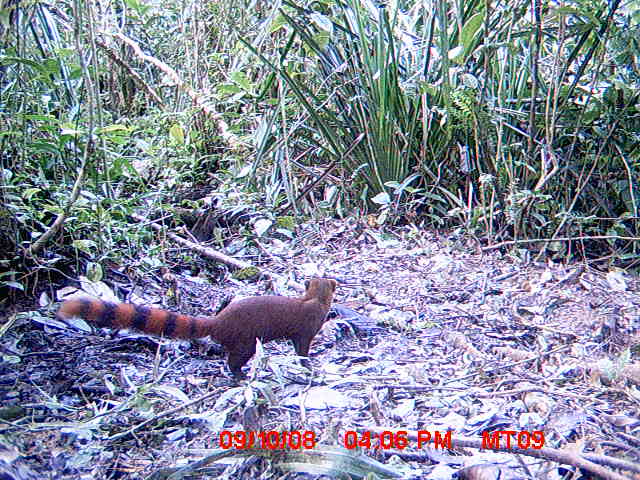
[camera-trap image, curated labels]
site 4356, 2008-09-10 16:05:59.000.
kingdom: Animalia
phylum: Chordata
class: Mammalia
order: Carnivora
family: Eupleridae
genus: Galidia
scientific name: Galidia elegans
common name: ring-tailed vontsira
Galidia elegans (ring-tailed vontsira), count 1.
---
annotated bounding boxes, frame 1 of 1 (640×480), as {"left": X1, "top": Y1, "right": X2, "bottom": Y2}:
galidia elegans: {"left": 54, "top": 277, "right": 335, "bottom": 379}